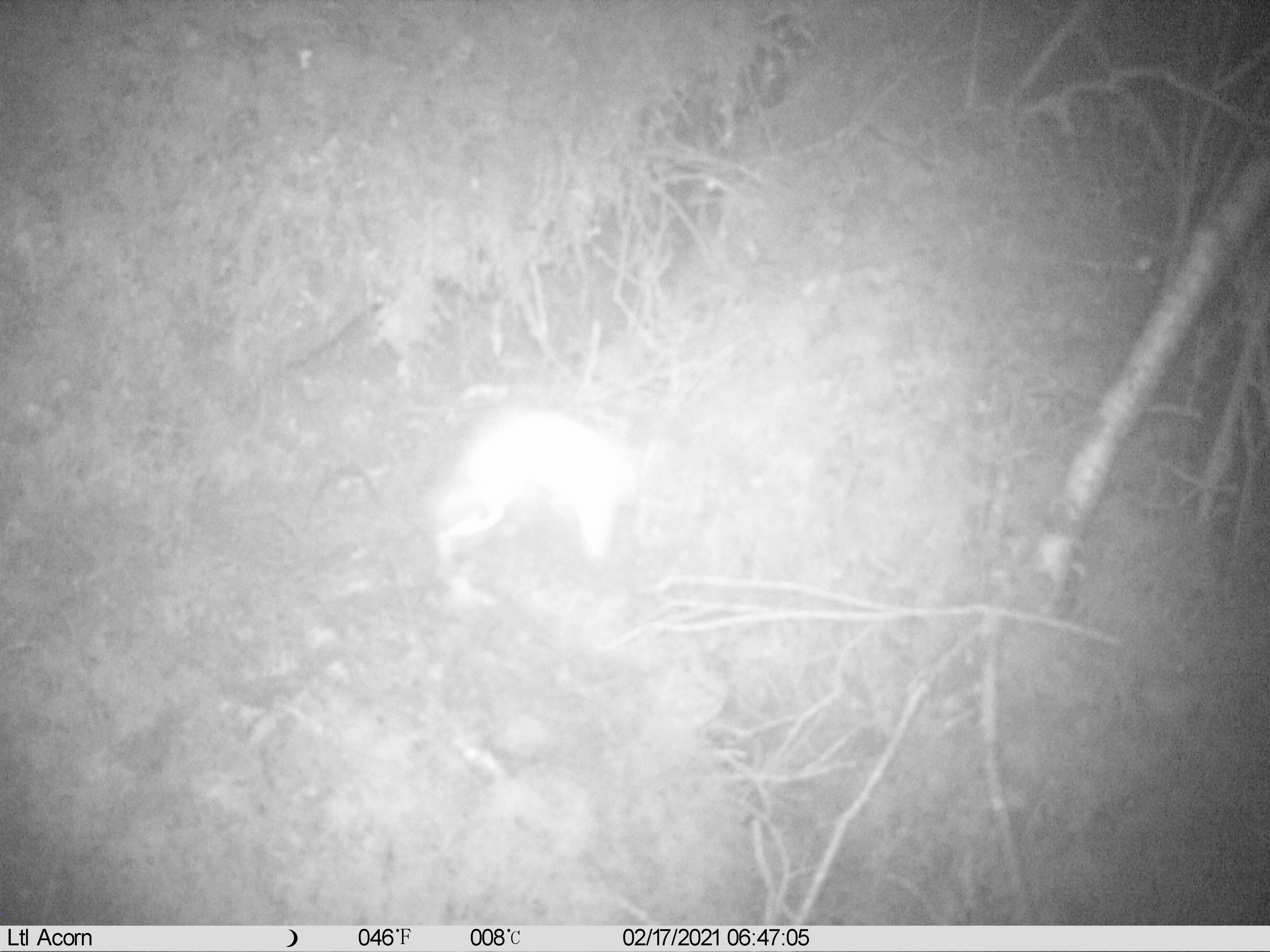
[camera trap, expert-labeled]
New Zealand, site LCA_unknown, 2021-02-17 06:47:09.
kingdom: Animalia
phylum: Chordata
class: Mammalia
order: Carnivora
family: Mustelidae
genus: Mustela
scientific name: Mustela erminea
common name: stoat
Stoat (Mustela erminea).